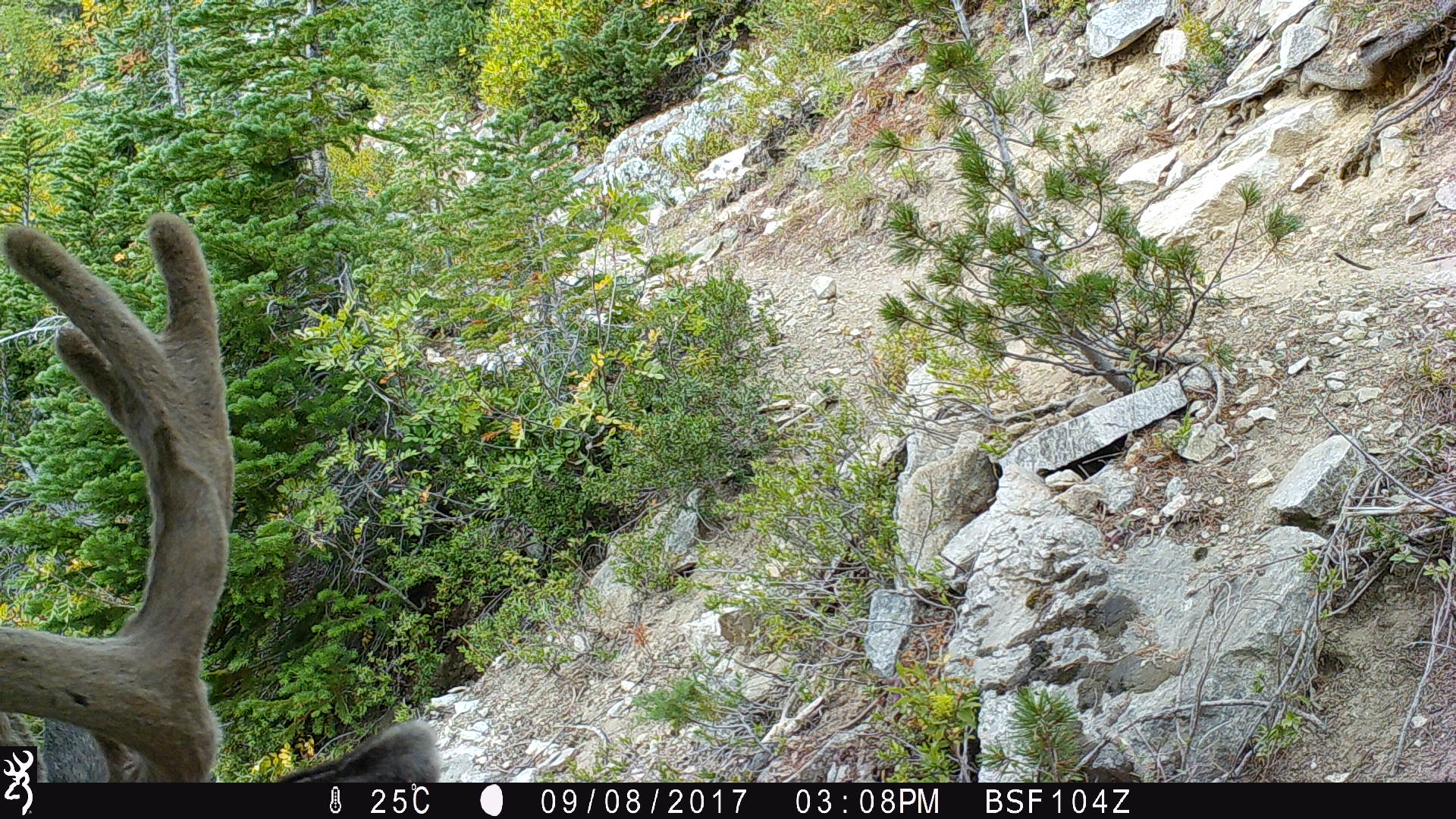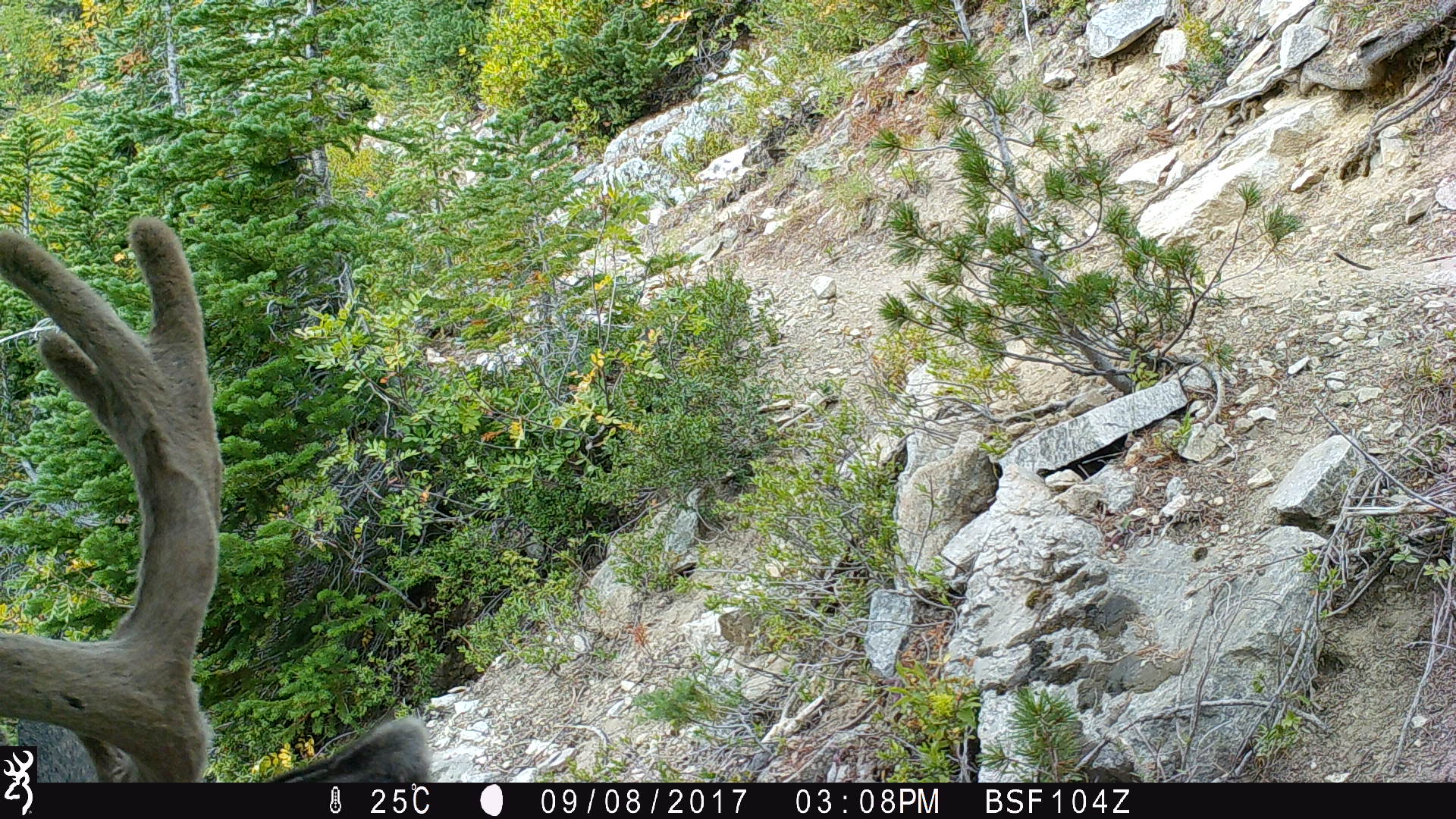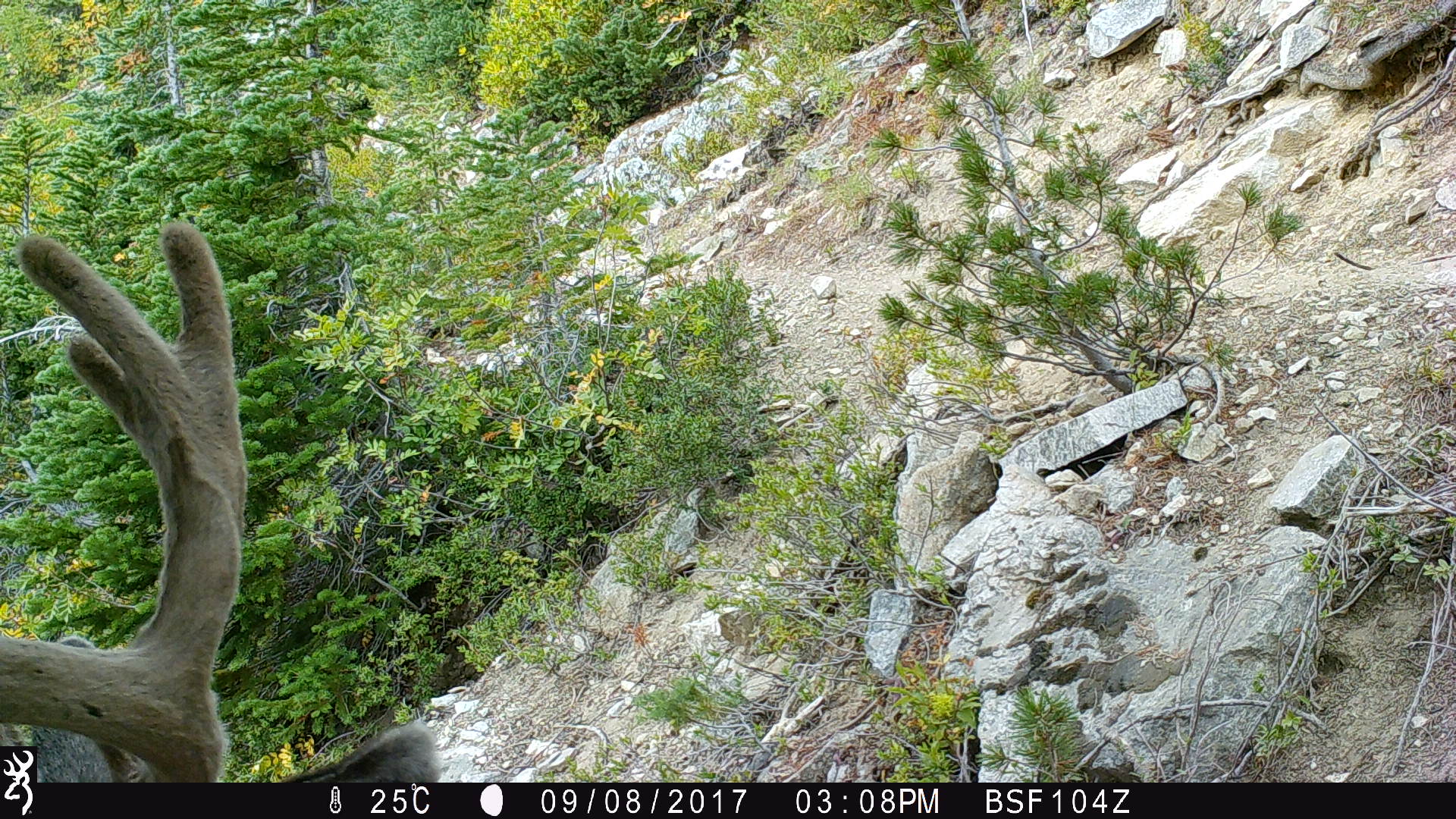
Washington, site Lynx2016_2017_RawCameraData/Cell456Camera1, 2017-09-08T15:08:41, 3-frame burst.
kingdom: Animalia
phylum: Chordata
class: Mammalia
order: Artiodactyla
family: Cervidae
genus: Odocoileus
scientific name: Odocoileus hemionus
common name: mule deer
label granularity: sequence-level